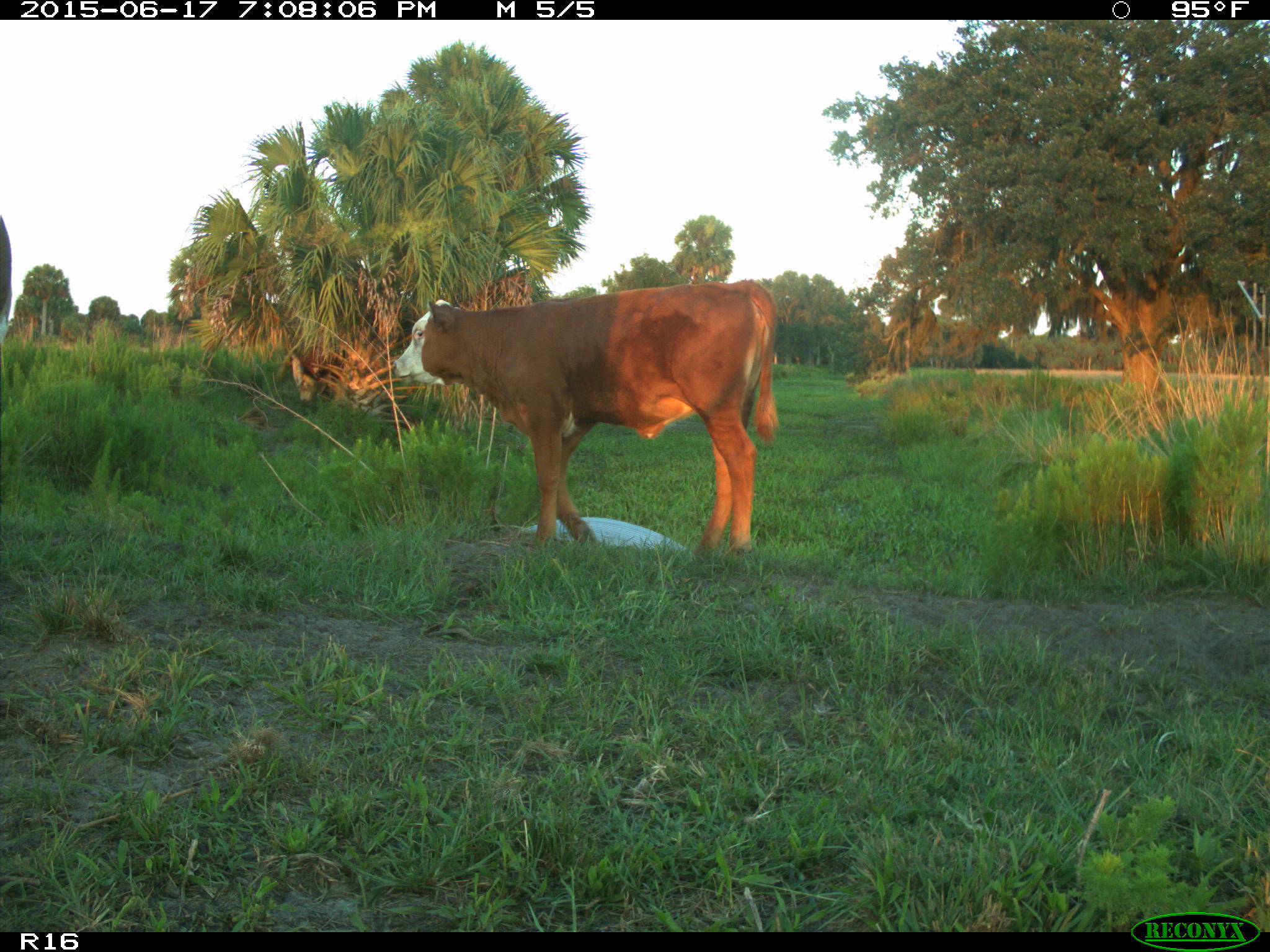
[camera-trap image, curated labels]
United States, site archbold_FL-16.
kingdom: Animalia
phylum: Chordata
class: Mammalia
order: Artiodactyla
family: Bovidae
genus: Bos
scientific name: Bos taurus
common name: domestic cow